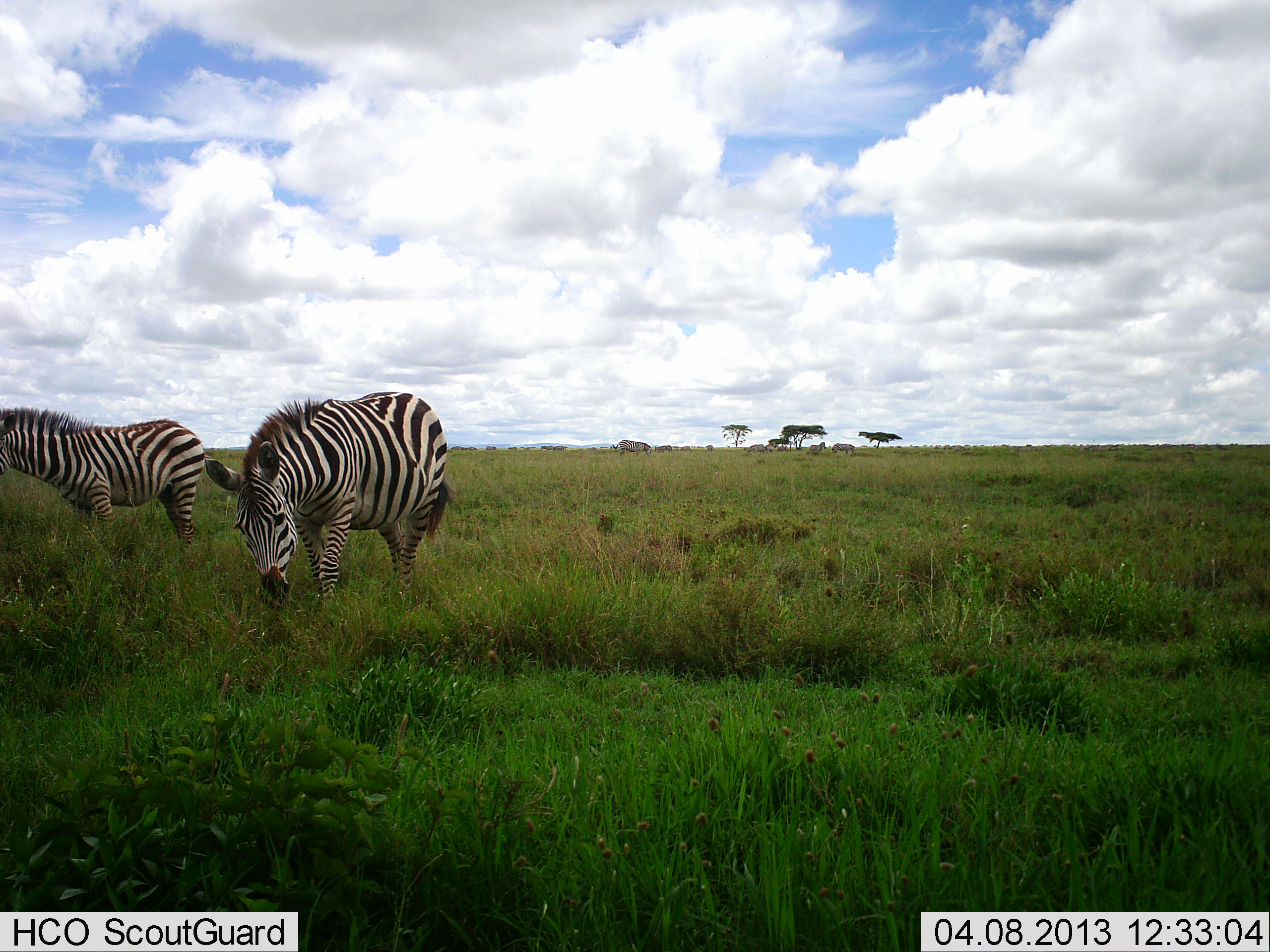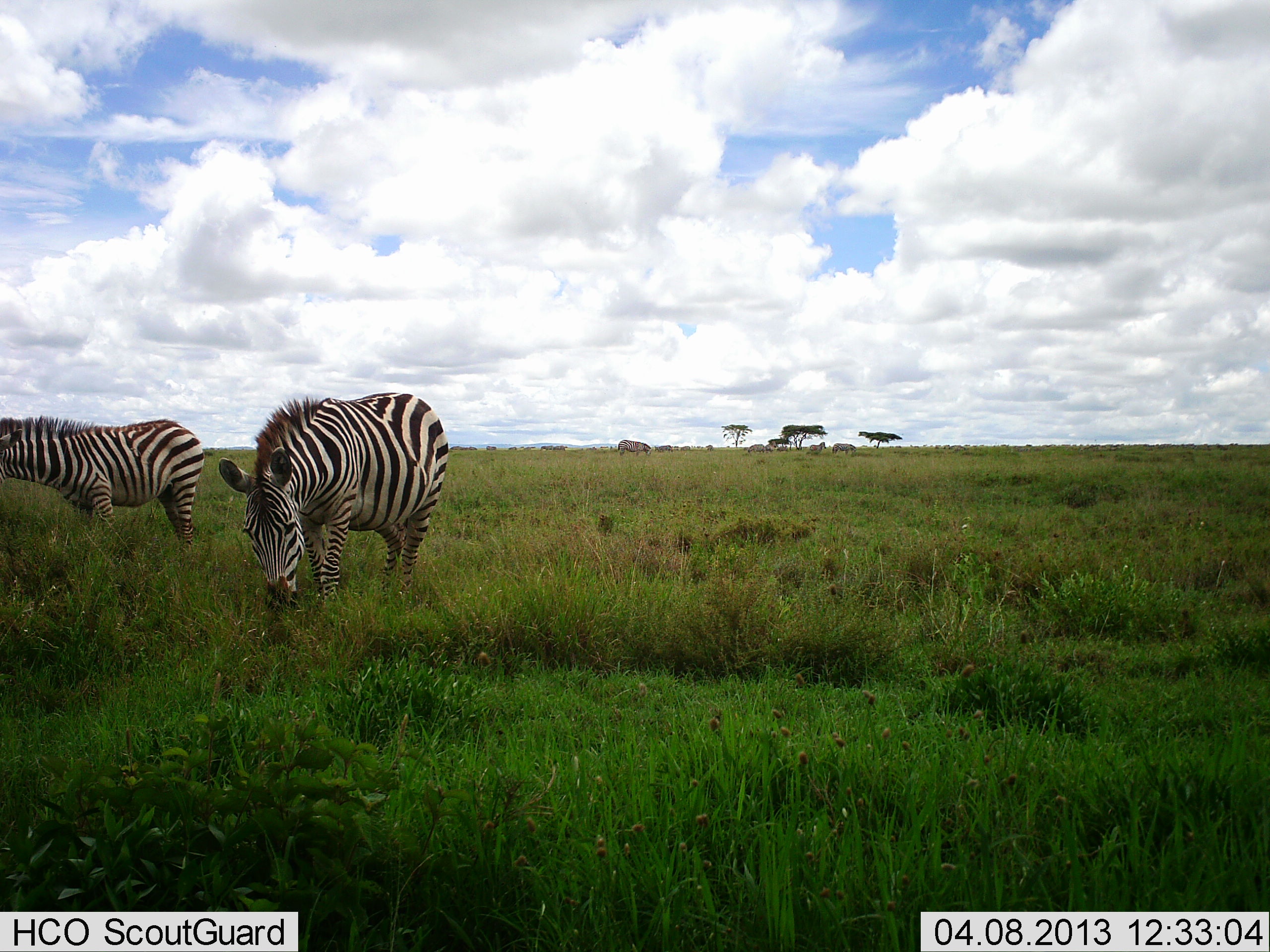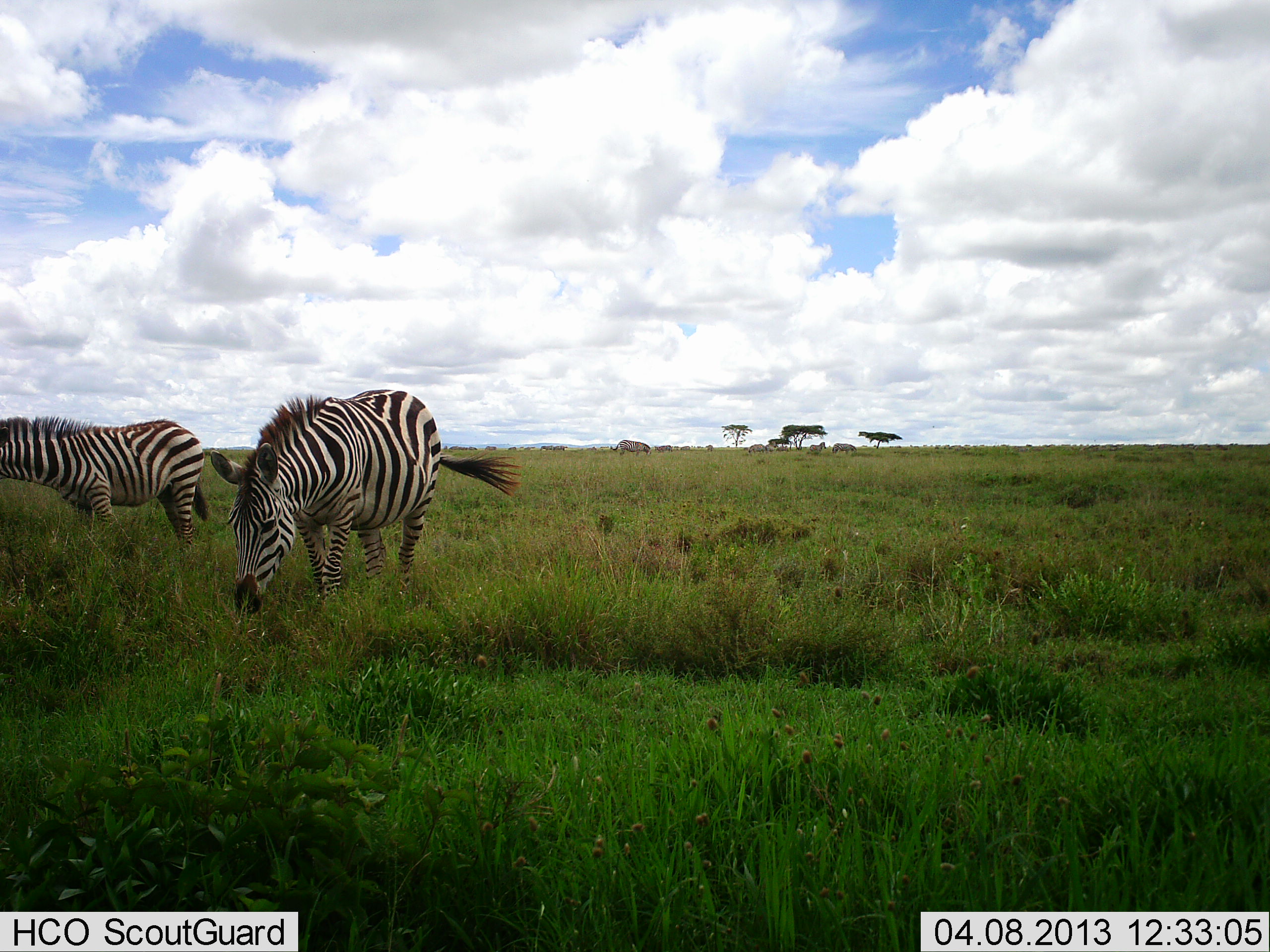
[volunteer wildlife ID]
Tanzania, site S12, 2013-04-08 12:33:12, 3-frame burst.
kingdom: Animalia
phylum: Chordata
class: Mammalia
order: Perissodactyla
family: Equidae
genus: Equus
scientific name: Equus quagga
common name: plains zebra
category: zebra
Zebra (plains zebra) (Equus quagga), count 2. Behavior (volunteer vote fractions): standing 60%, resting 0%, moving 0%, interacting 0%. Young present (vote fraction): 0%. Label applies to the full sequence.